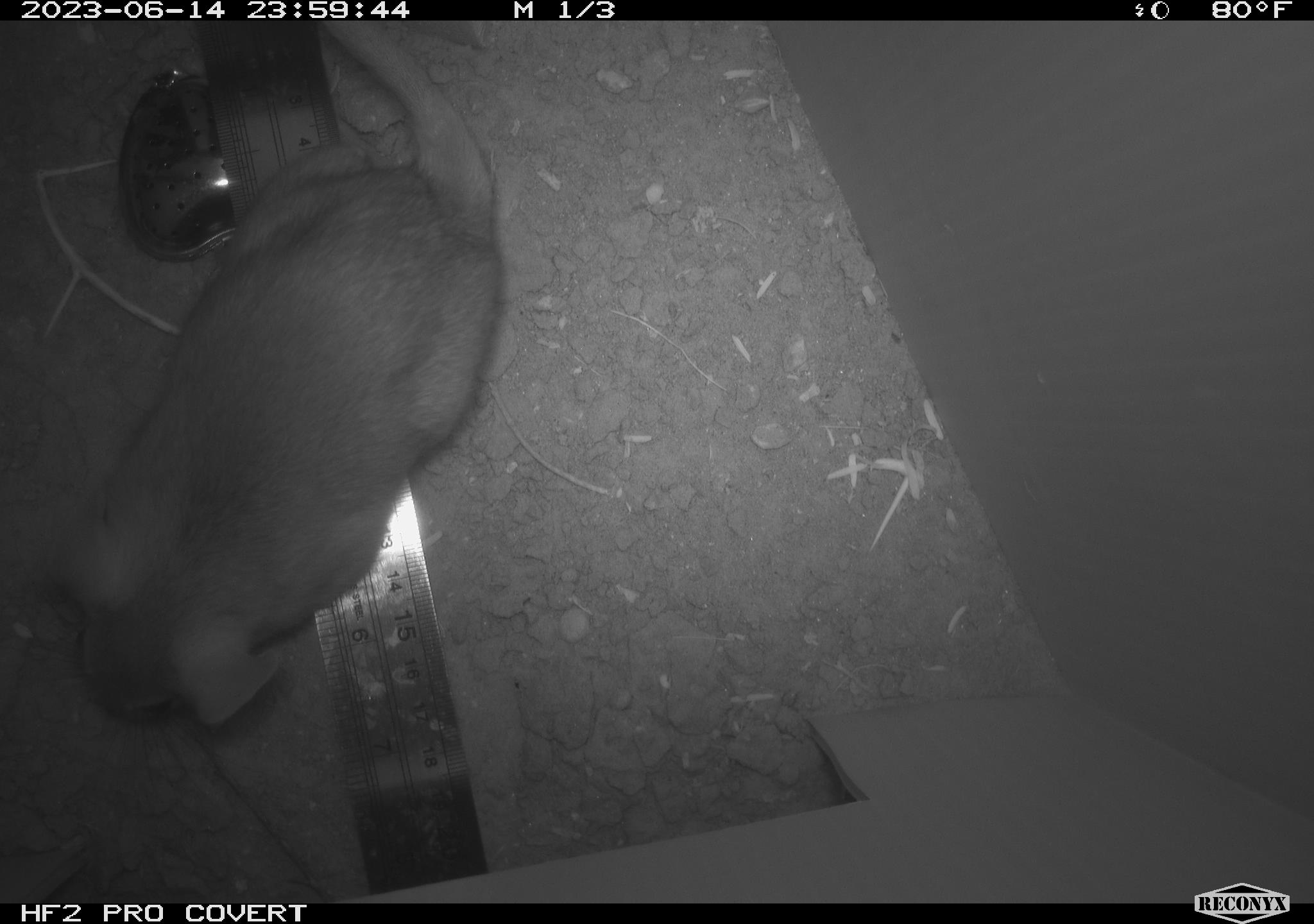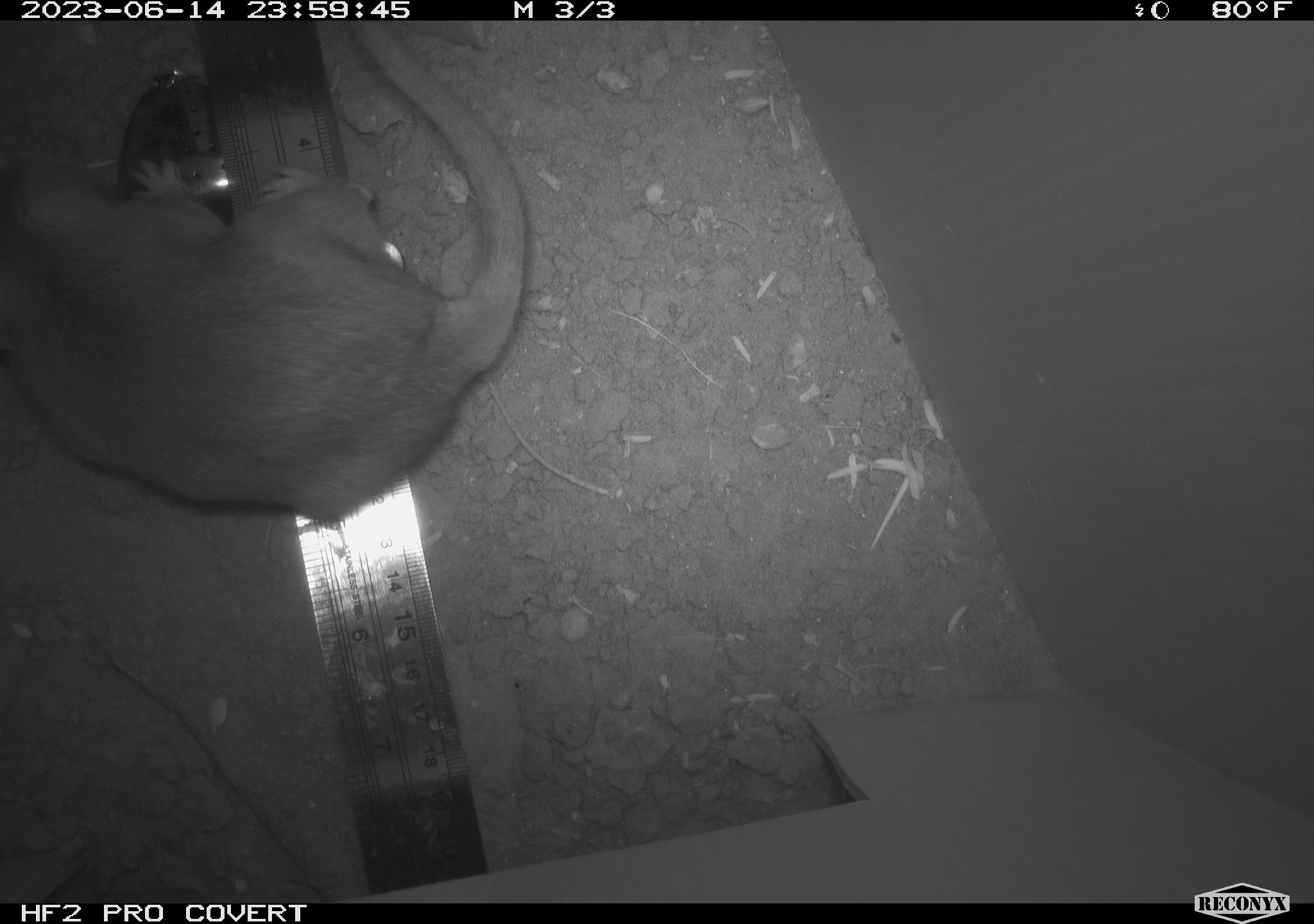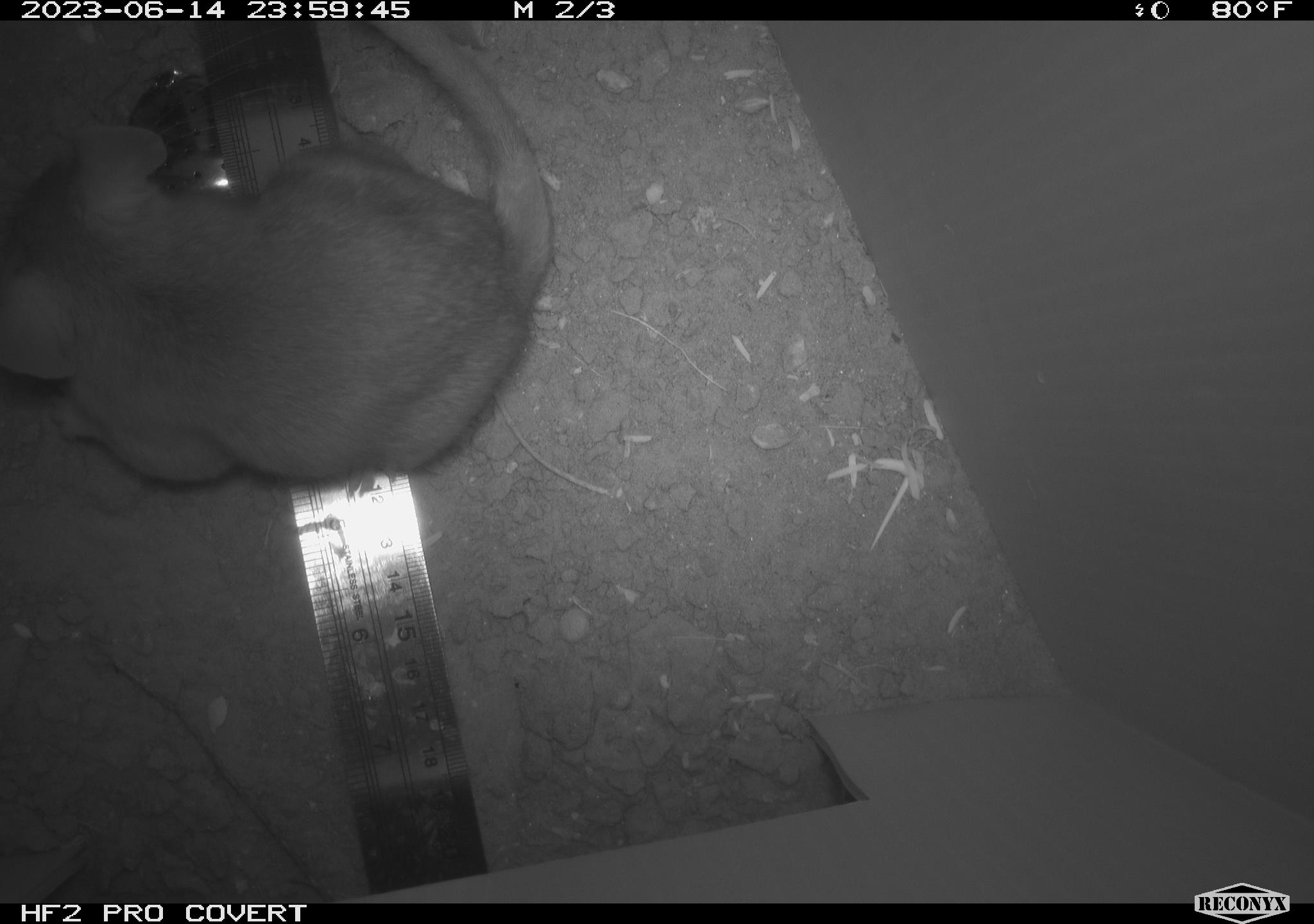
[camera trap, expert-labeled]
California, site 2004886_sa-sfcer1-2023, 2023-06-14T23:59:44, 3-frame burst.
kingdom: Animalia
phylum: Chordata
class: Mammalia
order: Rodentia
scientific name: Rodentia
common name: mouse species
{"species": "mouse species (Rodentia)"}